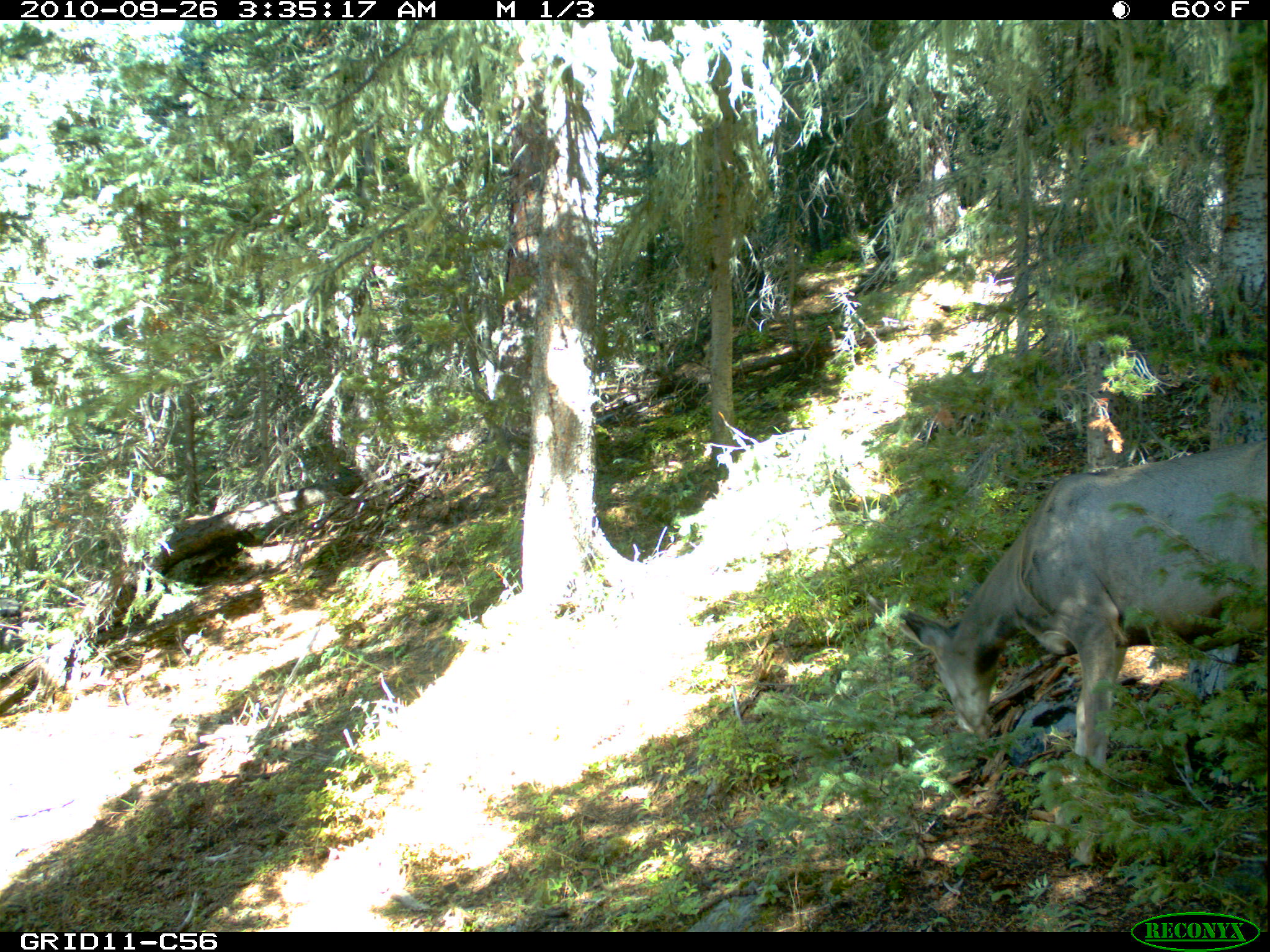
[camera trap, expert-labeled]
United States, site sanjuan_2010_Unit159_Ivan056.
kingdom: Animalia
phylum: Chordata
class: Mammalia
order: Artiodactyla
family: Cervidae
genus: Odocoileus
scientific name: Odocoileus hemionus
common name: mule deer